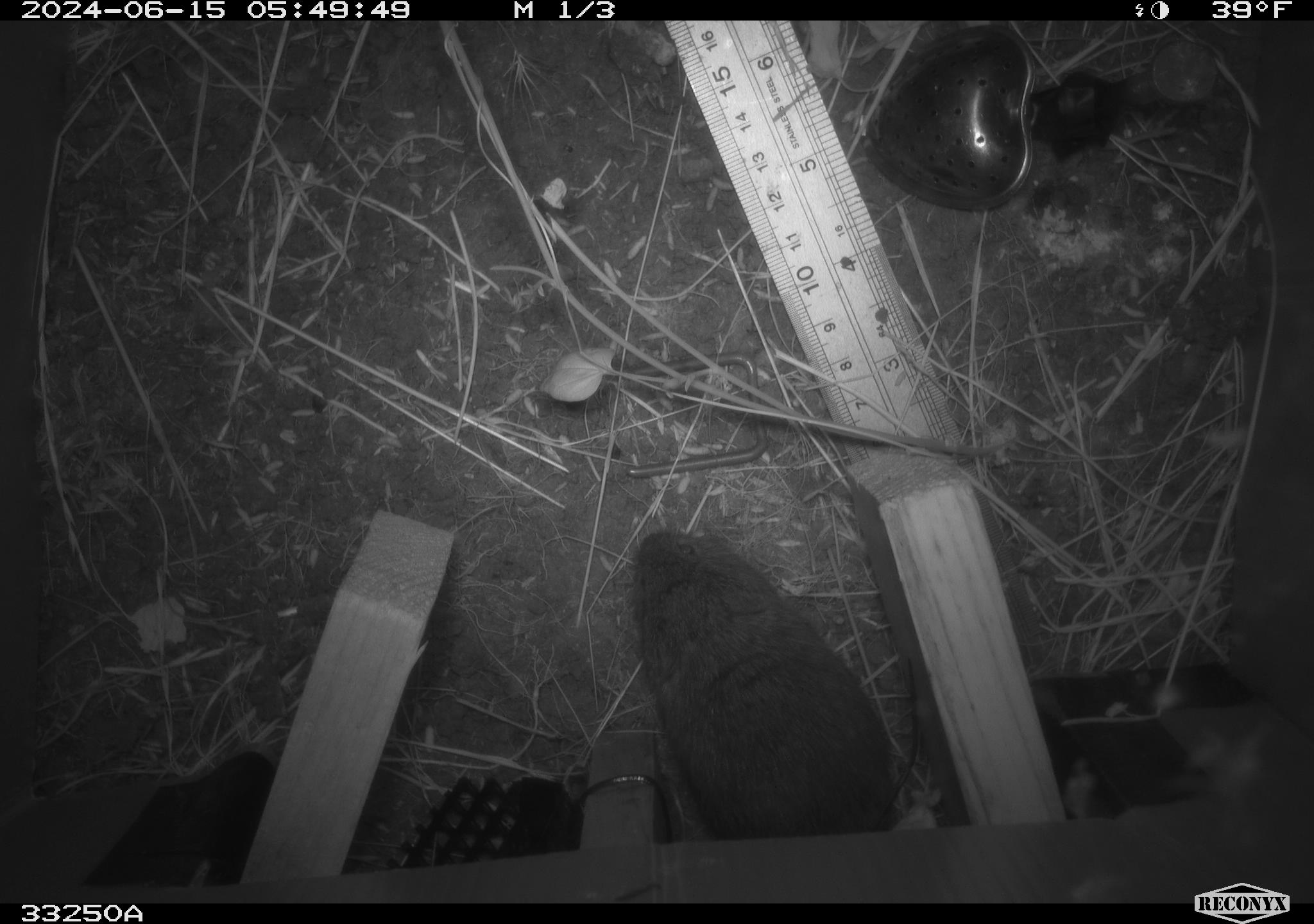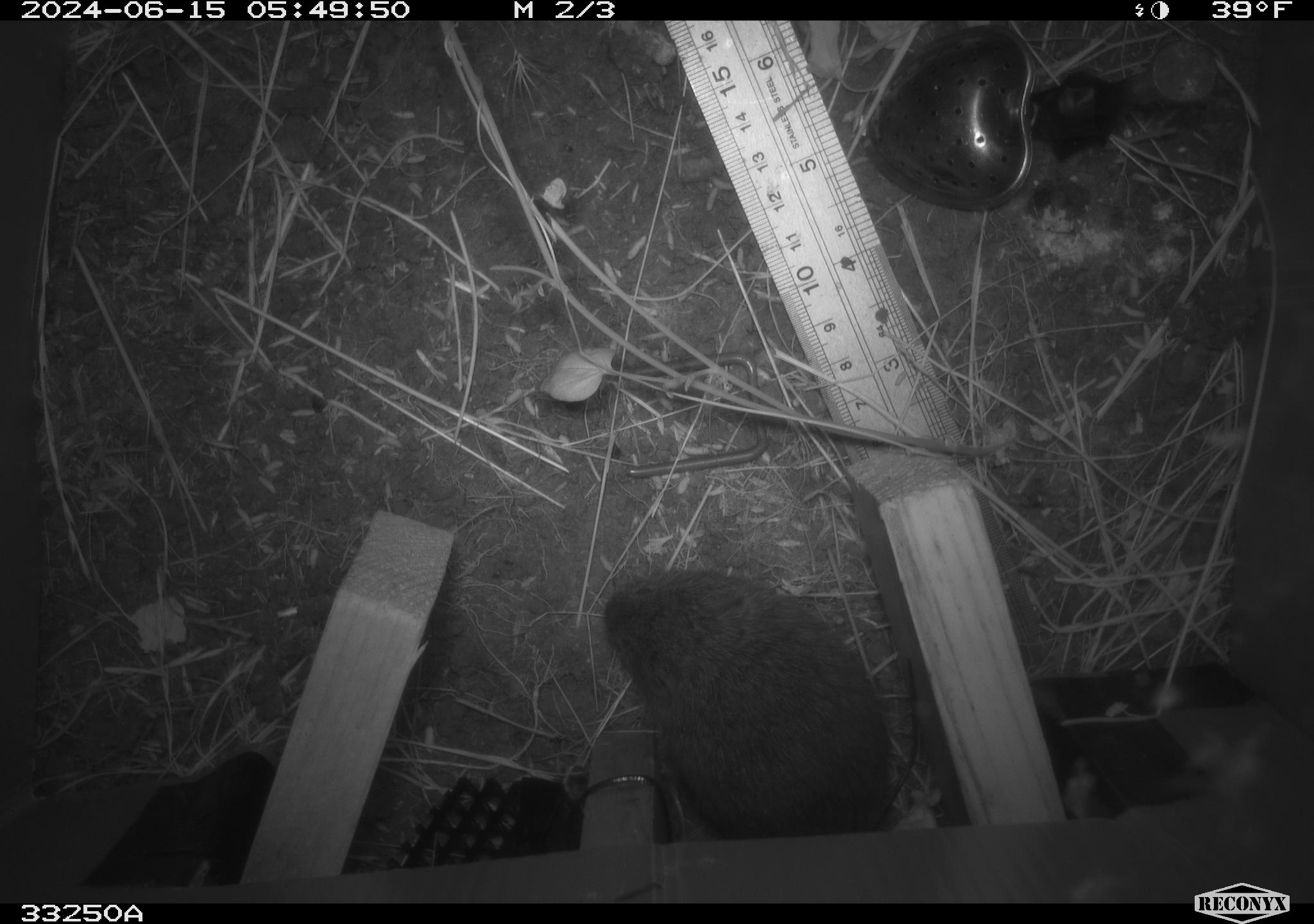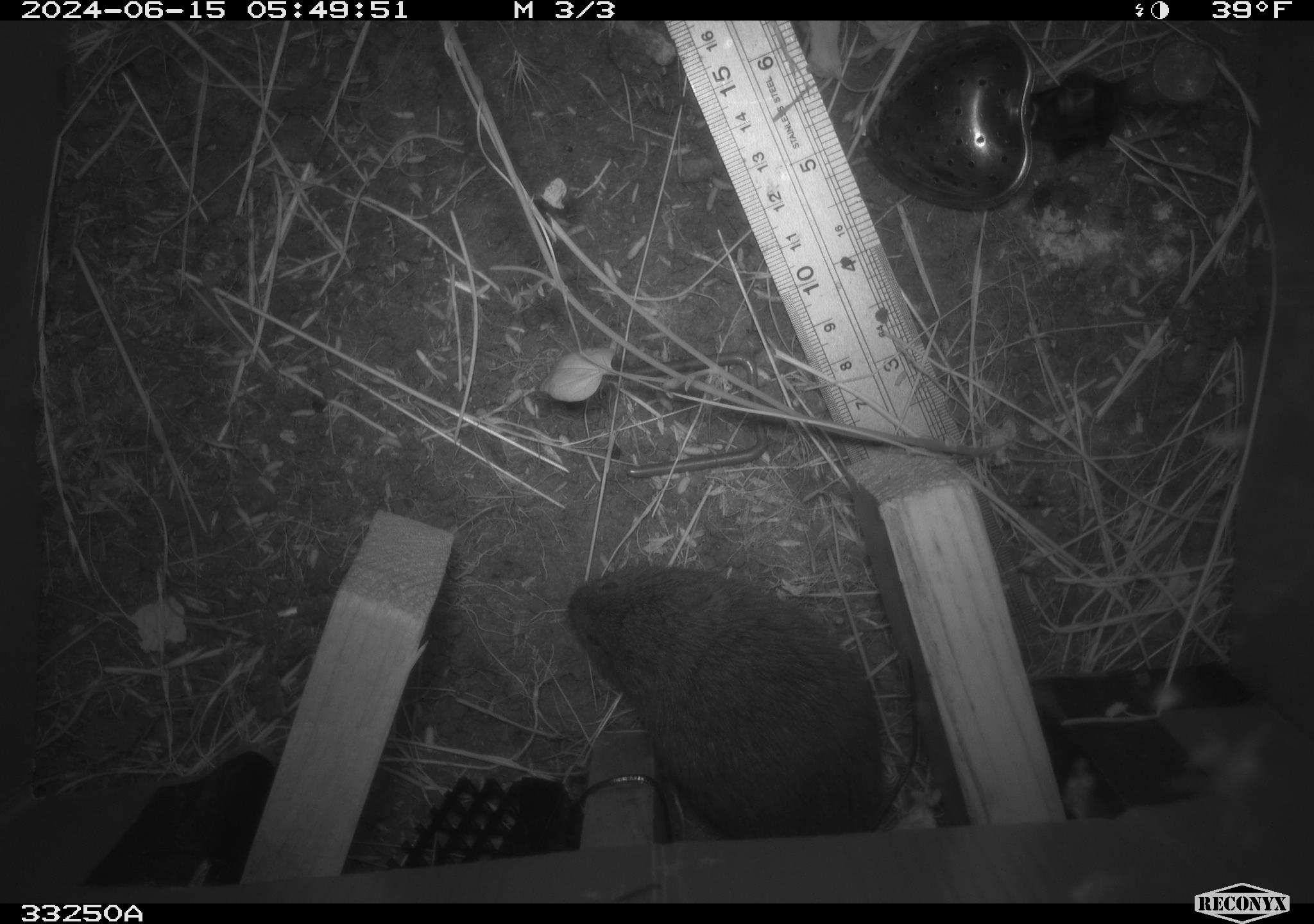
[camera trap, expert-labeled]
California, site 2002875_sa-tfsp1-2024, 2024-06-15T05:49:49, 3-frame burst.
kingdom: Animalia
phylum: Chordata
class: Mammalia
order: Rodentia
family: Cricetidae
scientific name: Arvicolinae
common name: voles, lemmings, and muskrats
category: arvicolinae subfamily